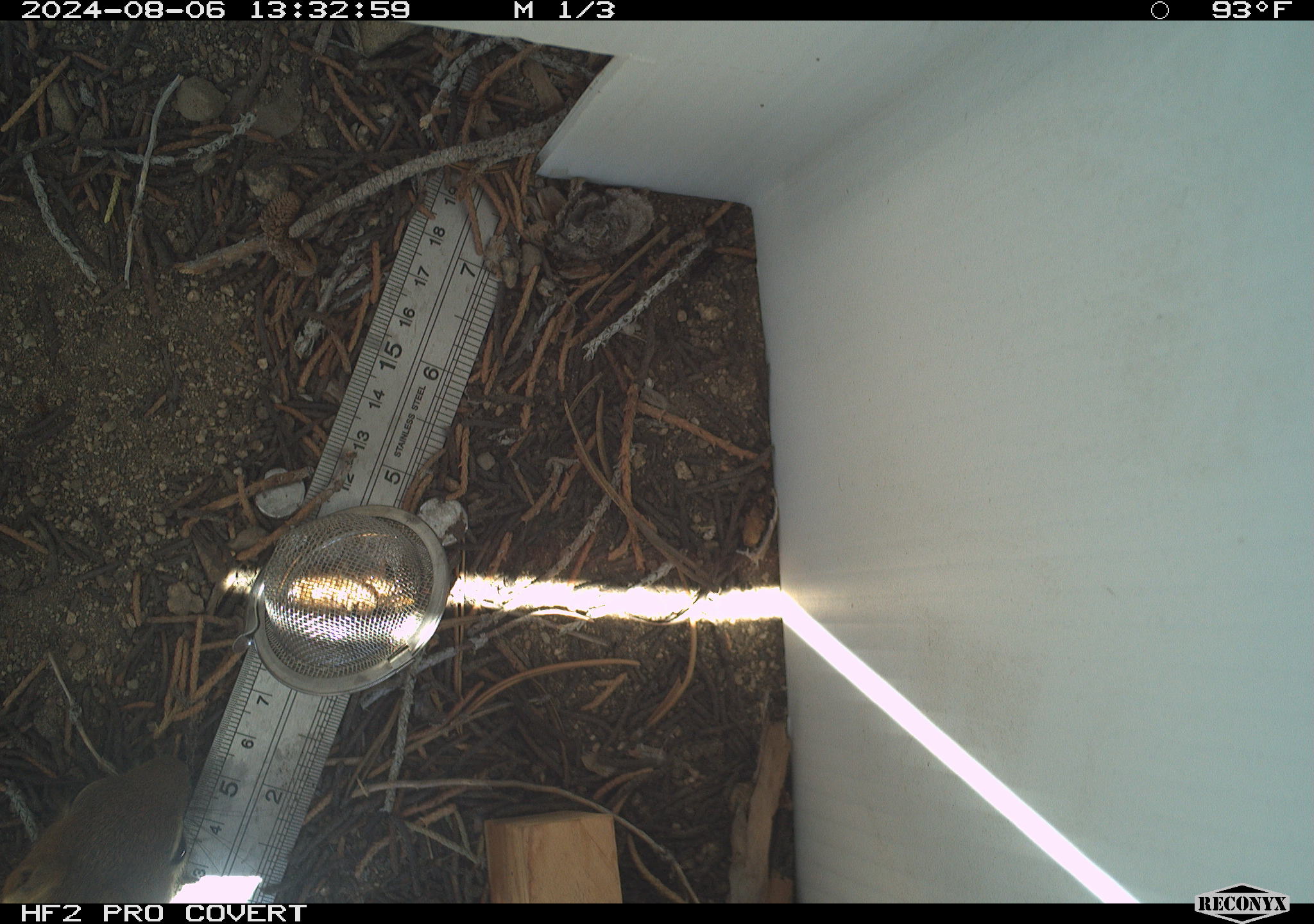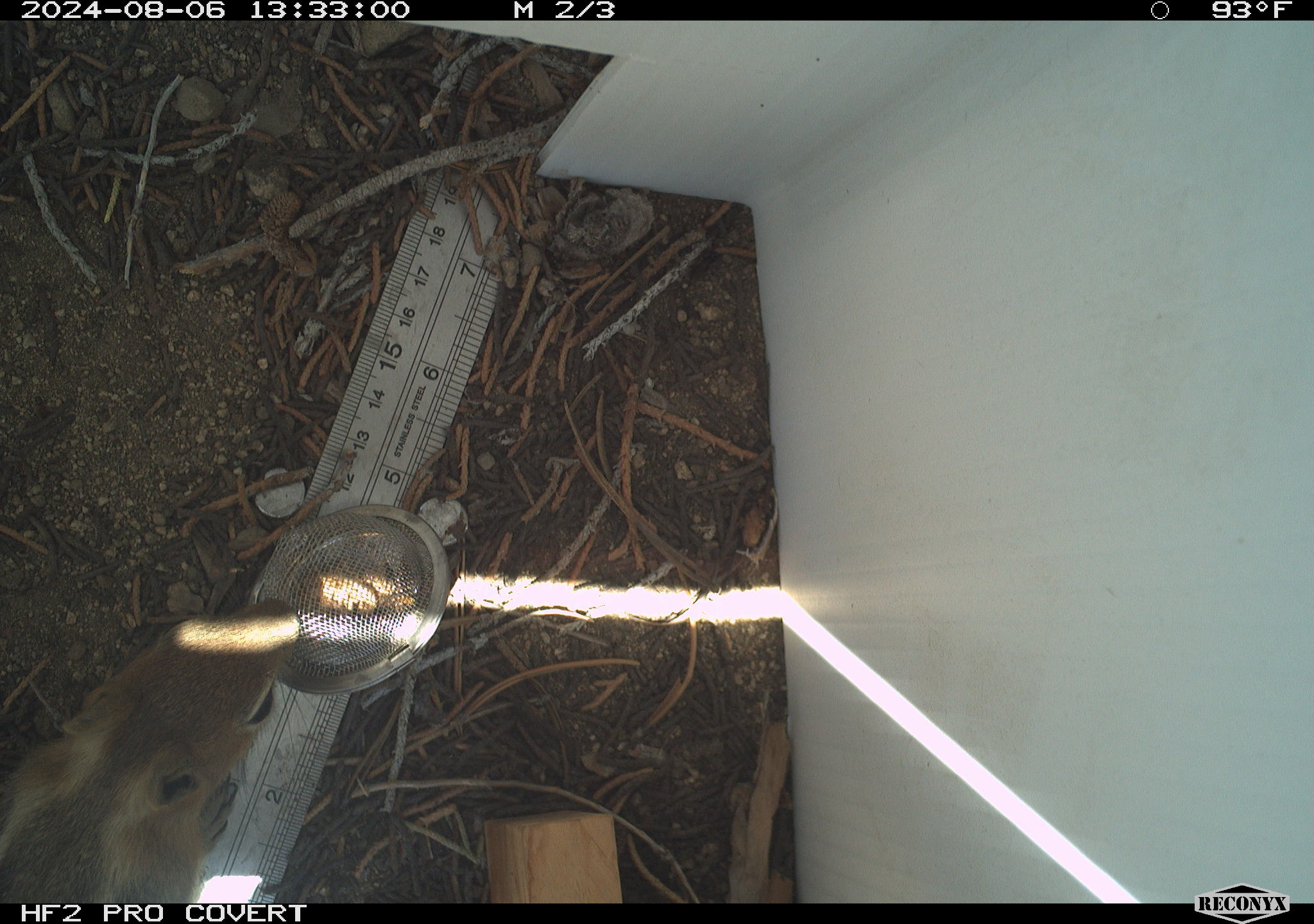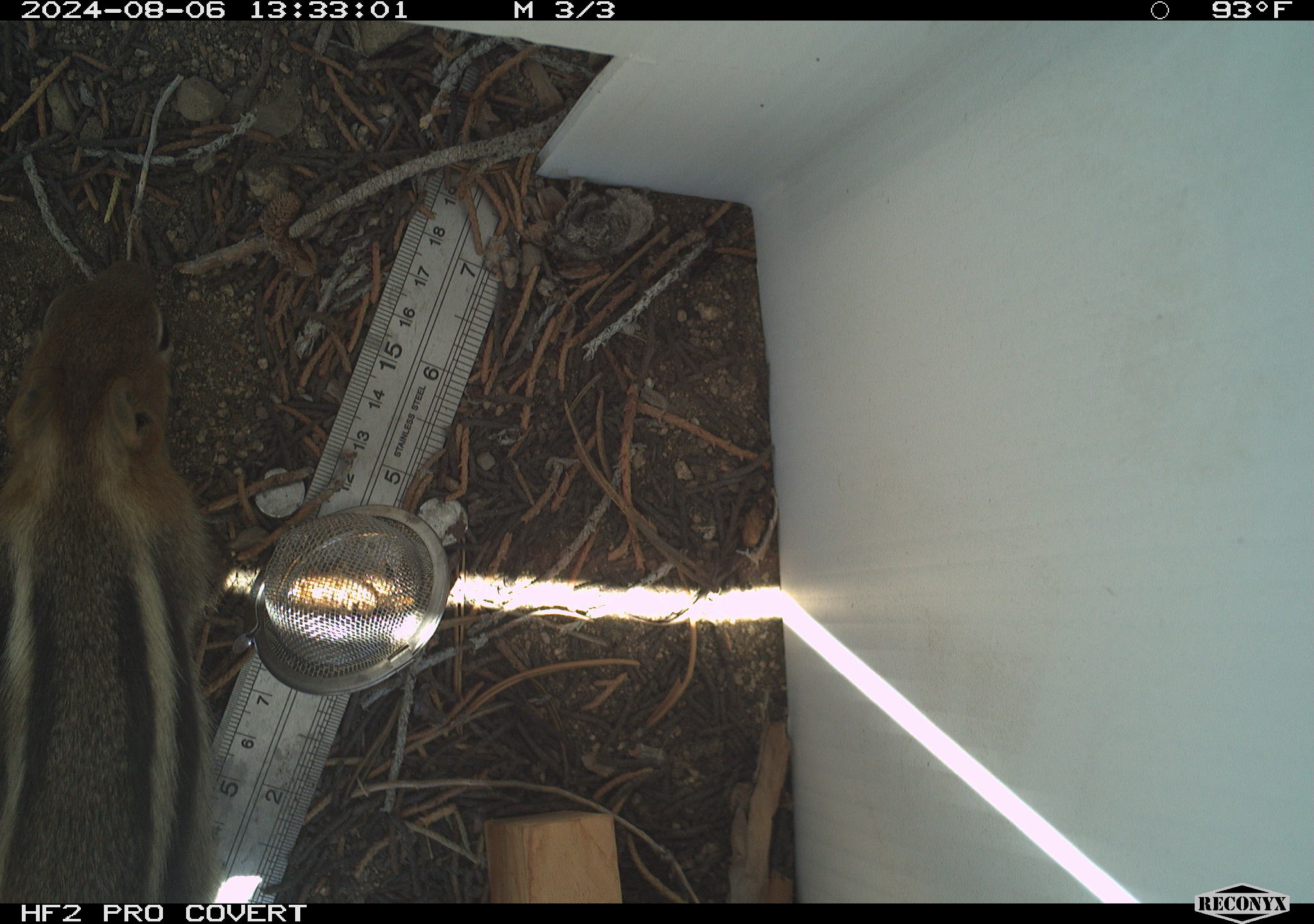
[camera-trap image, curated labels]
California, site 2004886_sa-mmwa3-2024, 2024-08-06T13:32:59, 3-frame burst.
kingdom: Animalia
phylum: Chordata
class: Mammalia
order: Rodentia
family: Sciuridae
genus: Callospermophilus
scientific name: Callospermophilus lateralis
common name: golden mantled ground squirrel